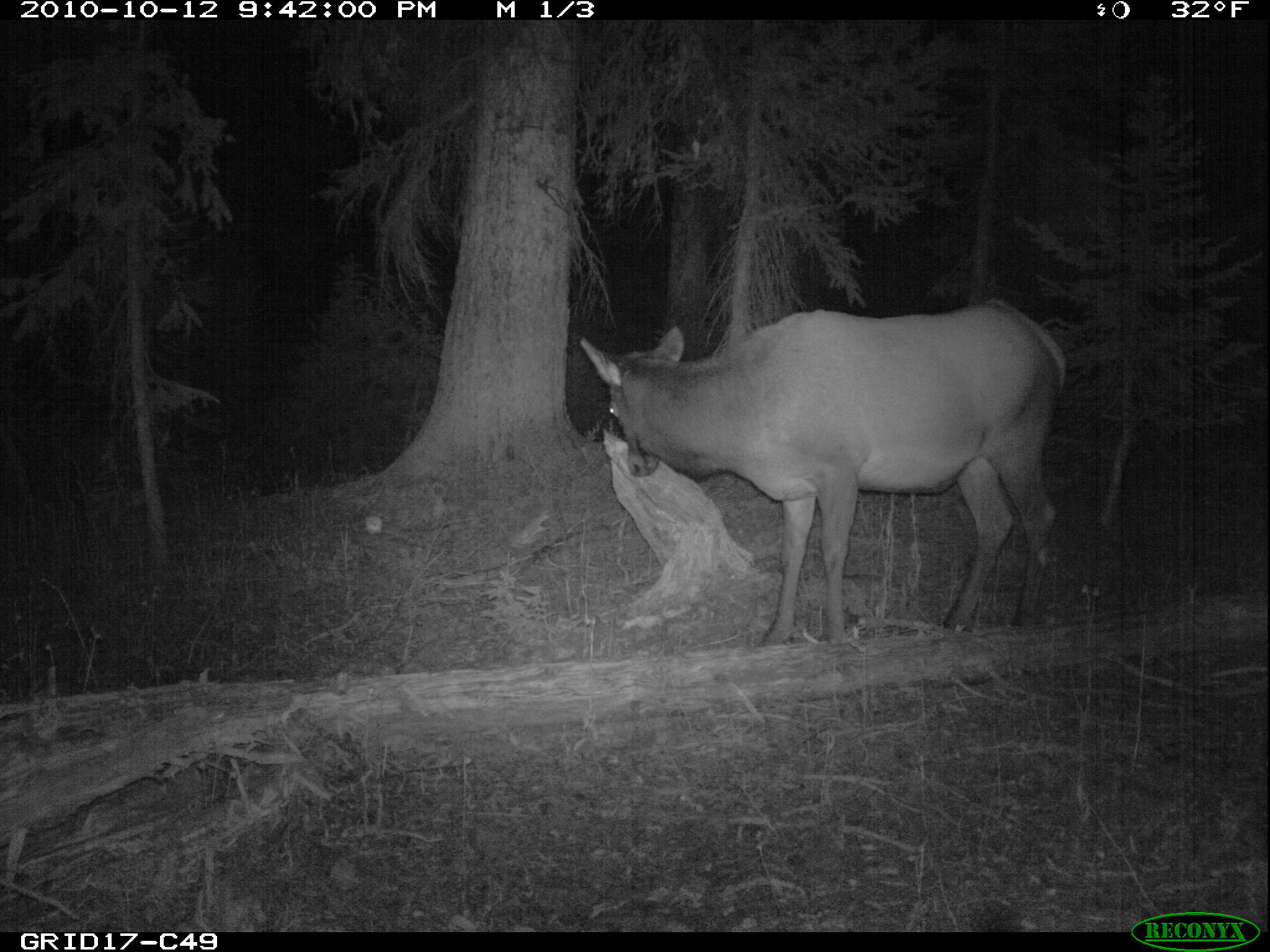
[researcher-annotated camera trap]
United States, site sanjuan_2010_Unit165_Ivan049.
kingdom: Animalia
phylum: Chordata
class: Mammalia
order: Artiodactyla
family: Cervidae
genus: Cervus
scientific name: Cervus elaphus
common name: red deer